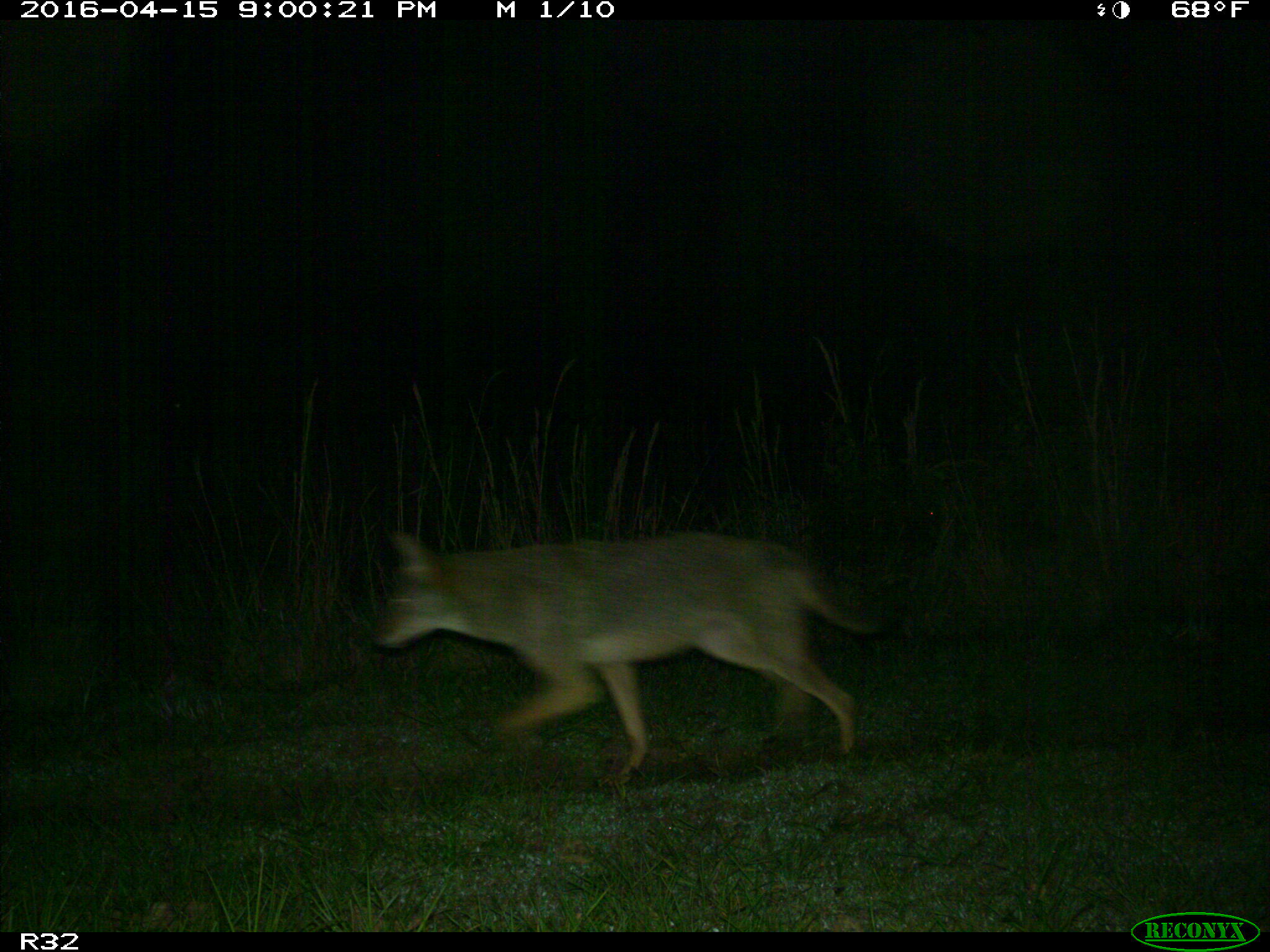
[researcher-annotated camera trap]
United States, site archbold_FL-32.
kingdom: Animalia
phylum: Chordata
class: Mammalia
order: Carnivora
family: Canidae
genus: Canis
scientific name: Canis latrans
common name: coyote